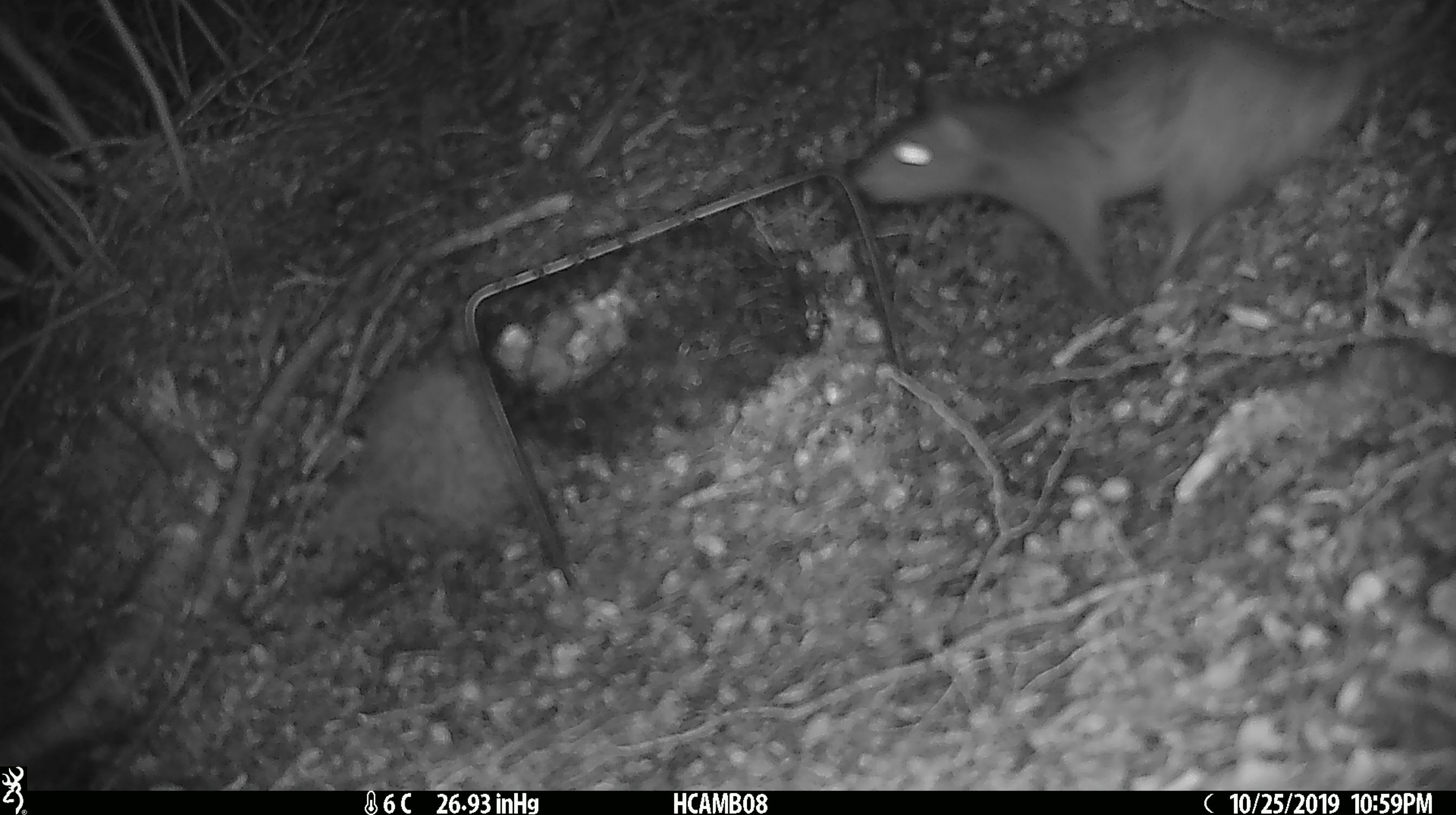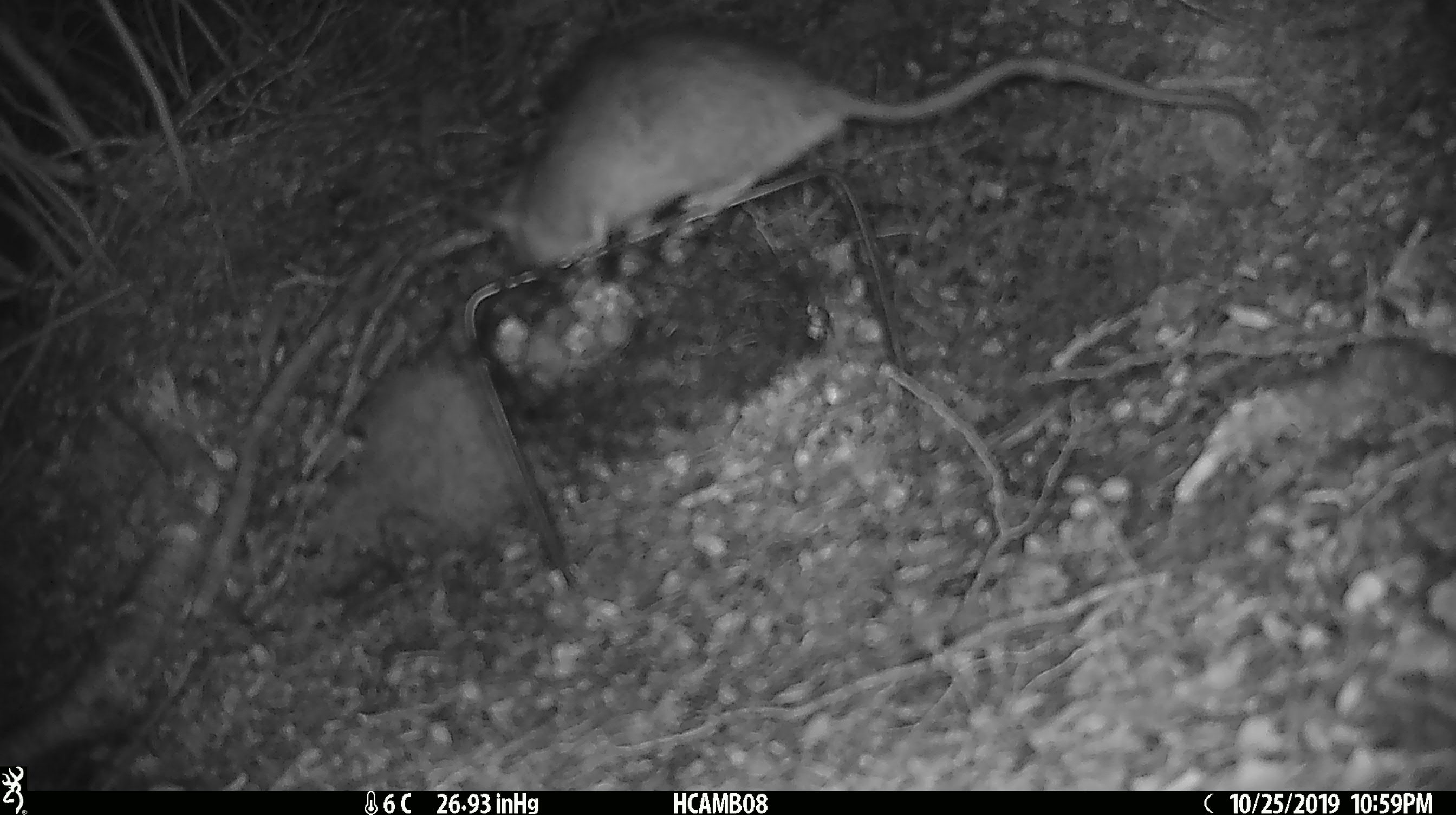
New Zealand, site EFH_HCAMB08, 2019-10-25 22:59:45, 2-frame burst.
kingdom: Animalia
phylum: Chordata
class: Mammalia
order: Rodentia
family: Muridae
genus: Rattus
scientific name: Rattus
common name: rat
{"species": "rat (Rattus)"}